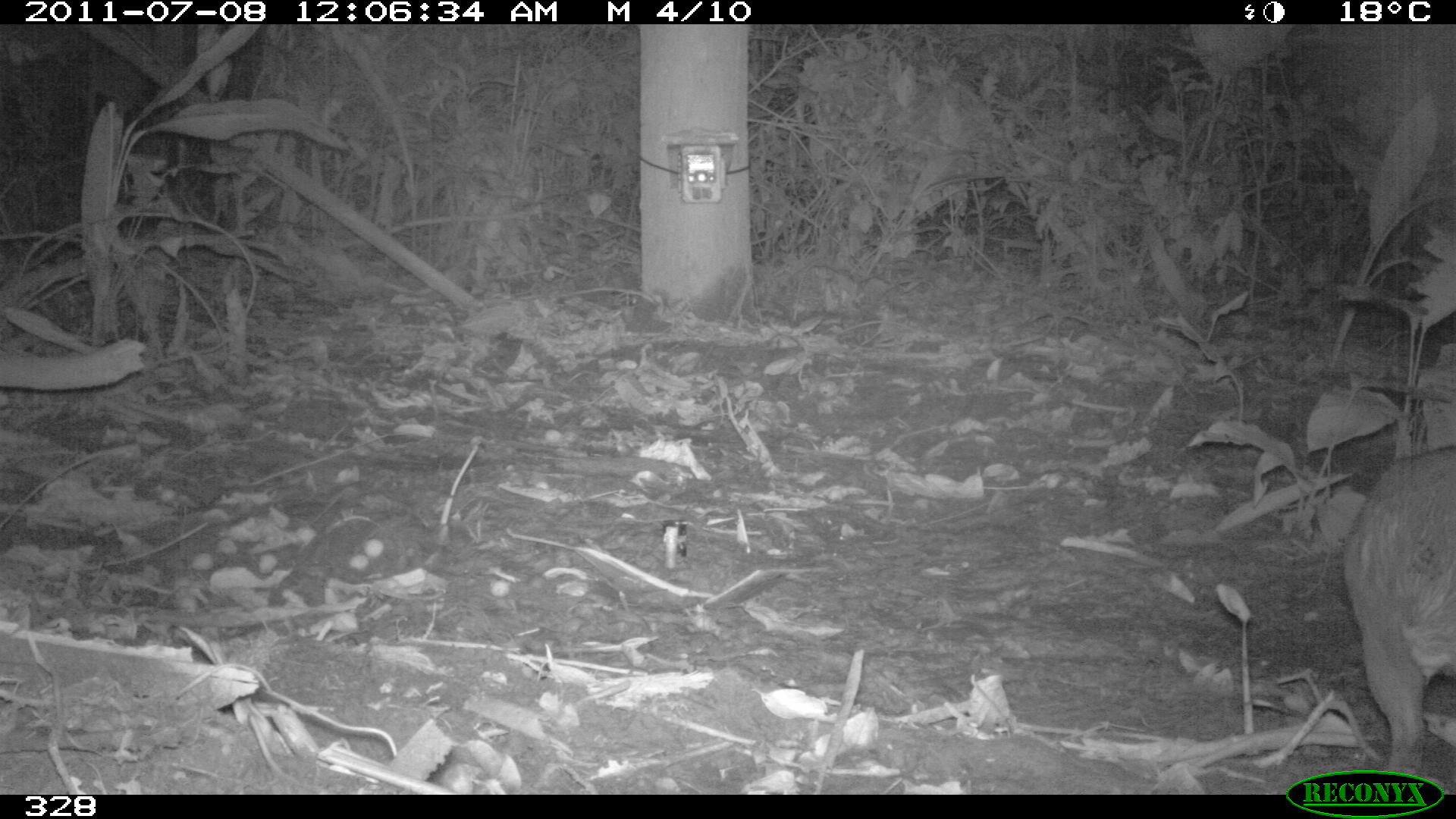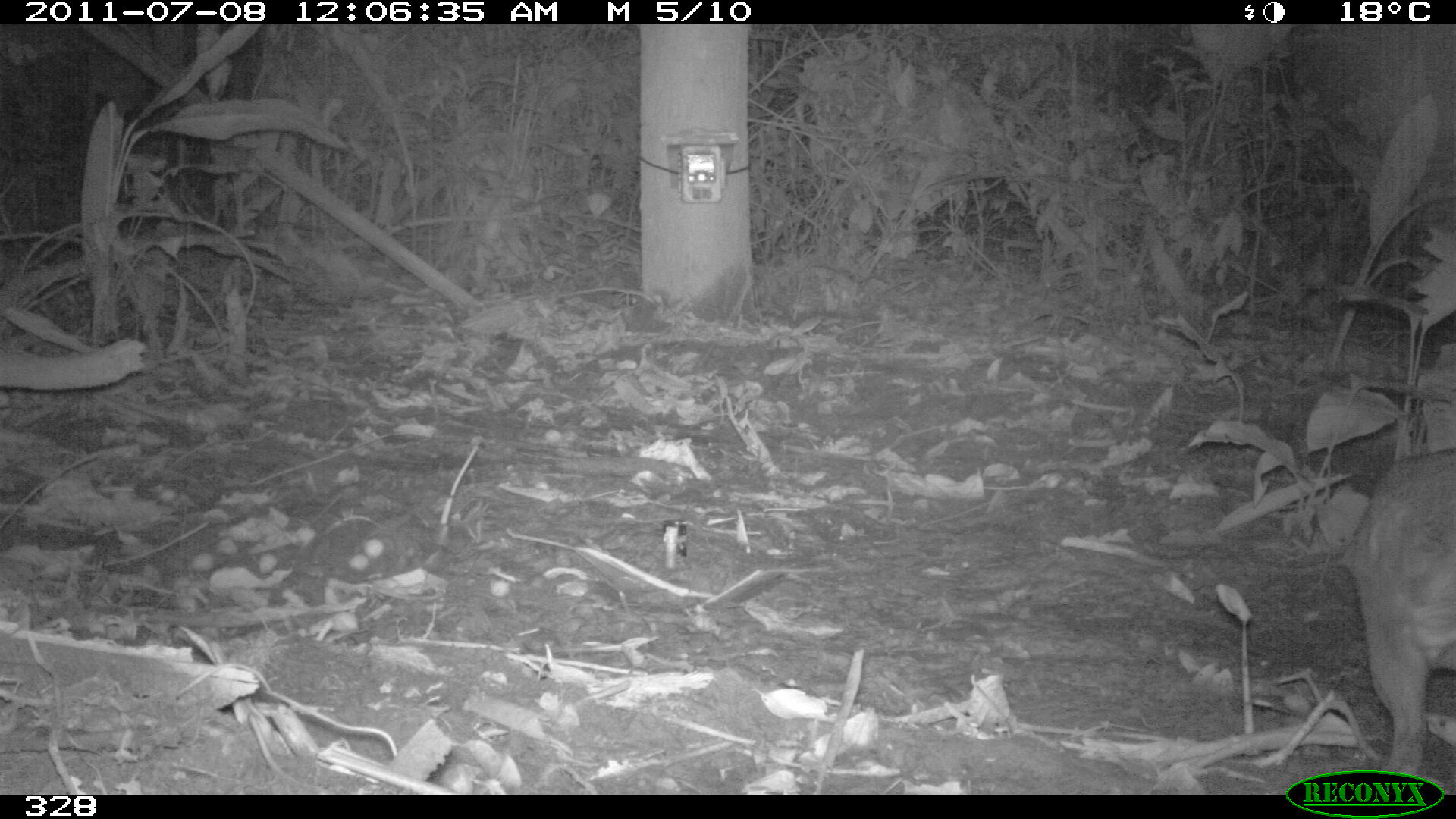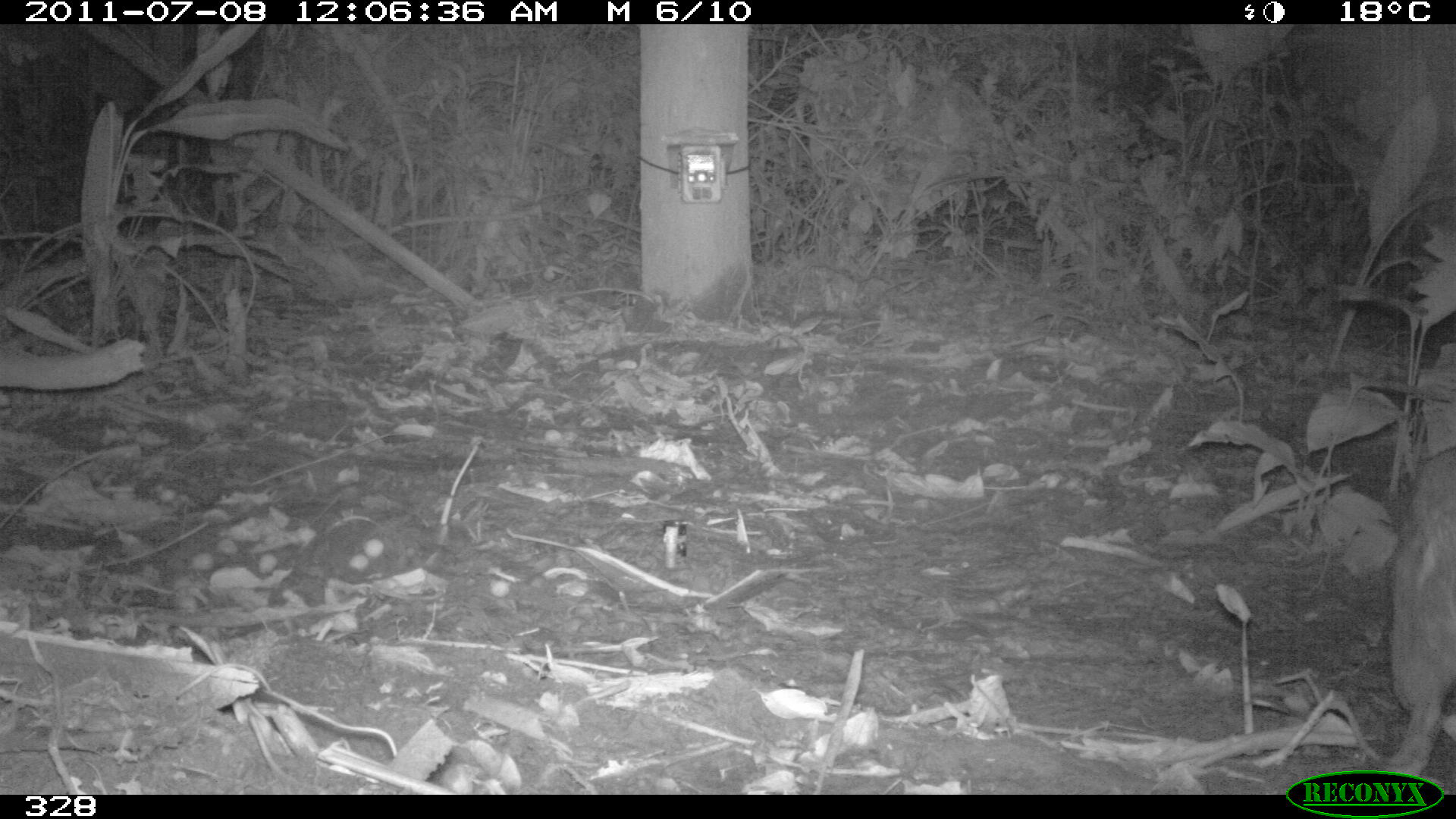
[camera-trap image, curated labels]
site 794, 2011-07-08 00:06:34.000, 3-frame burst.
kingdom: Animalia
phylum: Chordata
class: Mammalia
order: Rodentia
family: Cuniculidae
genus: Cuniculus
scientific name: Cuniculus paca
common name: spotted paca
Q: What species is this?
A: Cuniculus paca (spotted paca).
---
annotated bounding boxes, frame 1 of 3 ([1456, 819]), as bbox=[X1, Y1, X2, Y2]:
cuniculus paca: bbox=[1343, 444, 1456, 770]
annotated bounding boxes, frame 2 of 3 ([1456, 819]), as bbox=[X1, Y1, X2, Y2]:
cuniculus paca: bbox=[1342, 447, 1456, 769]